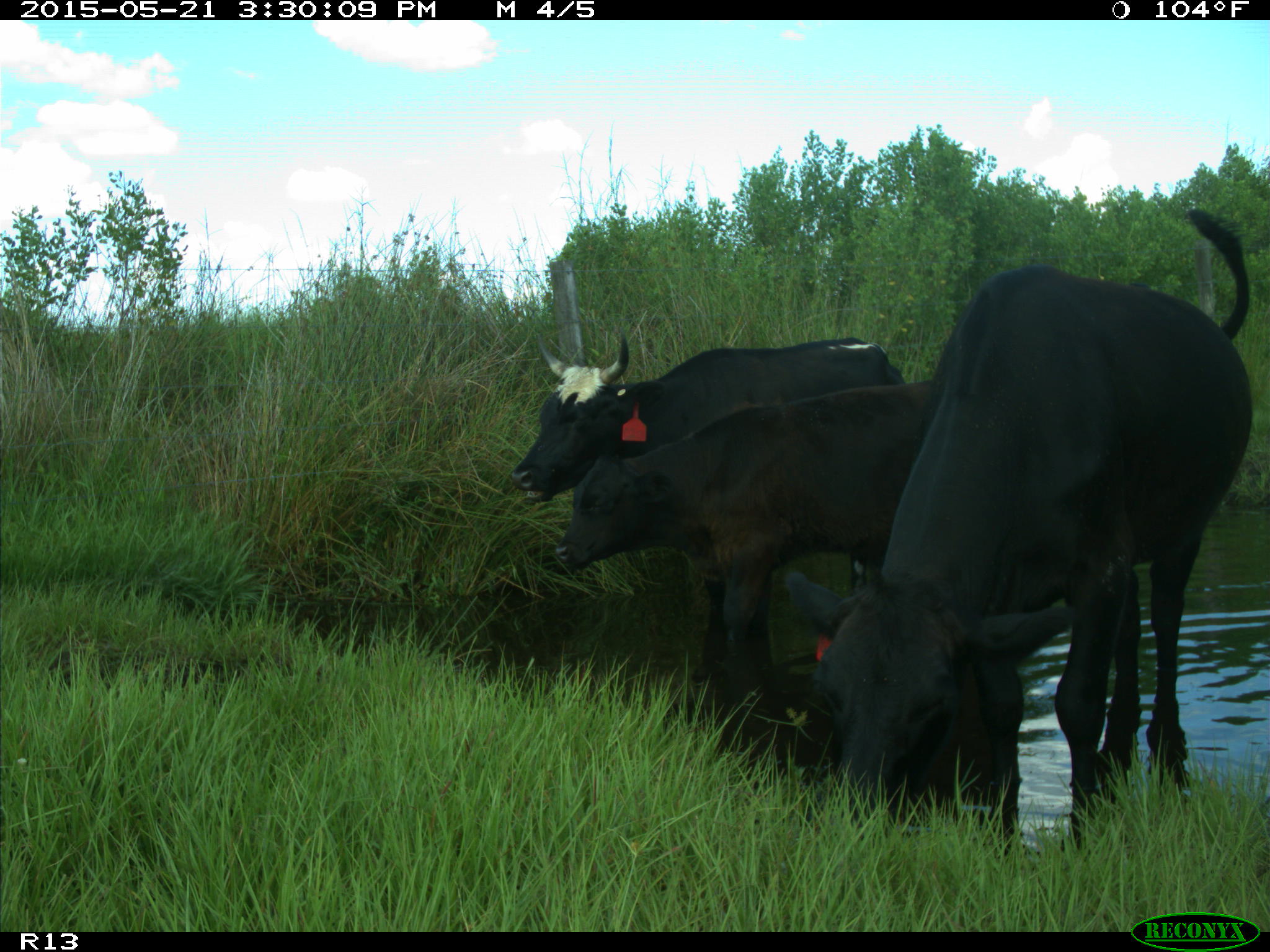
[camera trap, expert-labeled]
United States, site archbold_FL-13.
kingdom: Animalia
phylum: Chordata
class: Mammalia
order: Artiodactyla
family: Bovidae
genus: Bos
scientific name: Bos taurus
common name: domestic cow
Bos taurus (domestic cow).